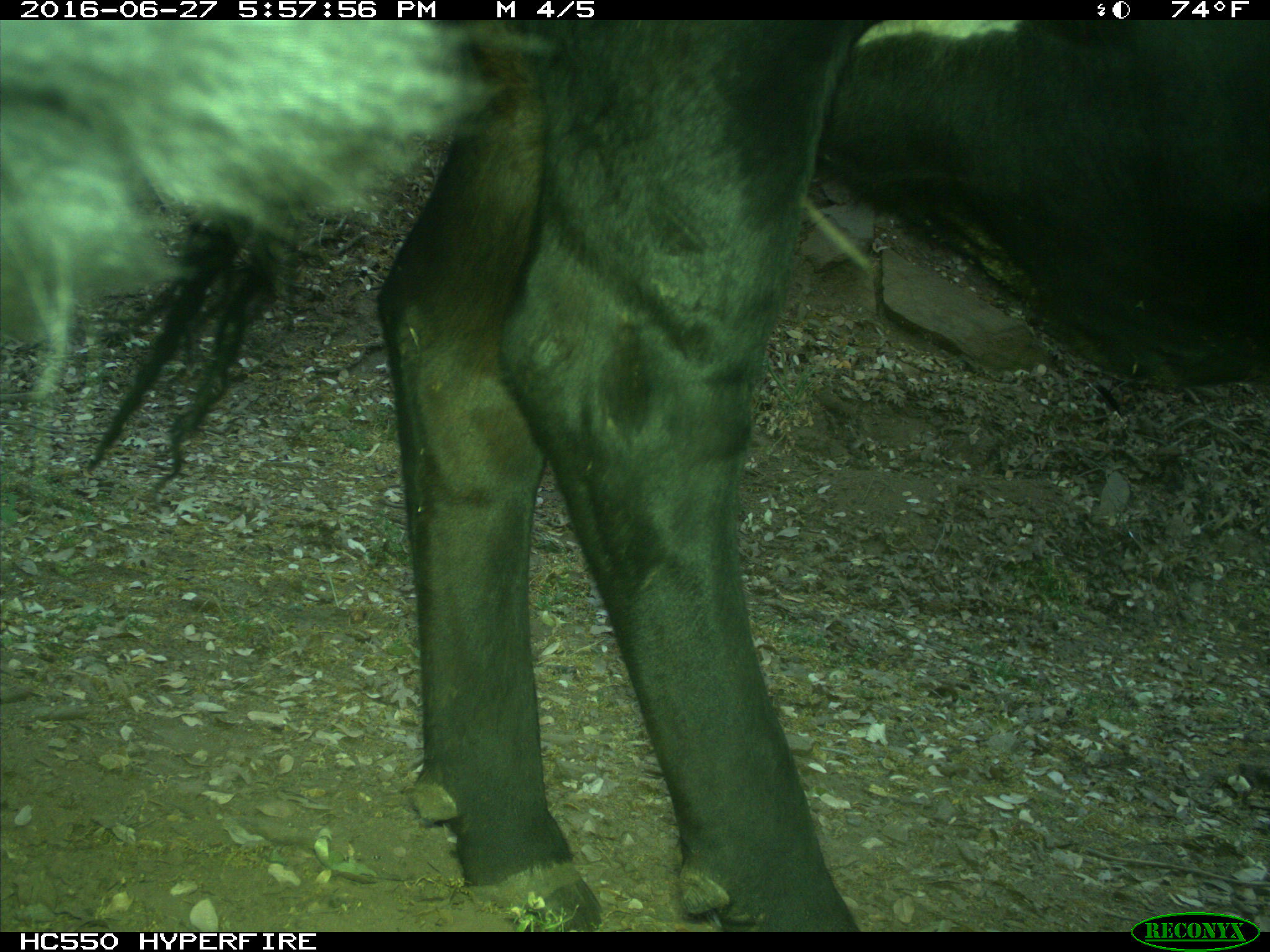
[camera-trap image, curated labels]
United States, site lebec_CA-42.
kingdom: Animalia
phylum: Chordata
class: Mammalia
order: Artiodactyla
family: Bovidae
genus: Bos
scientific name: Bos taurus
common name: domestic cow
Bos taurus (domestic cow).